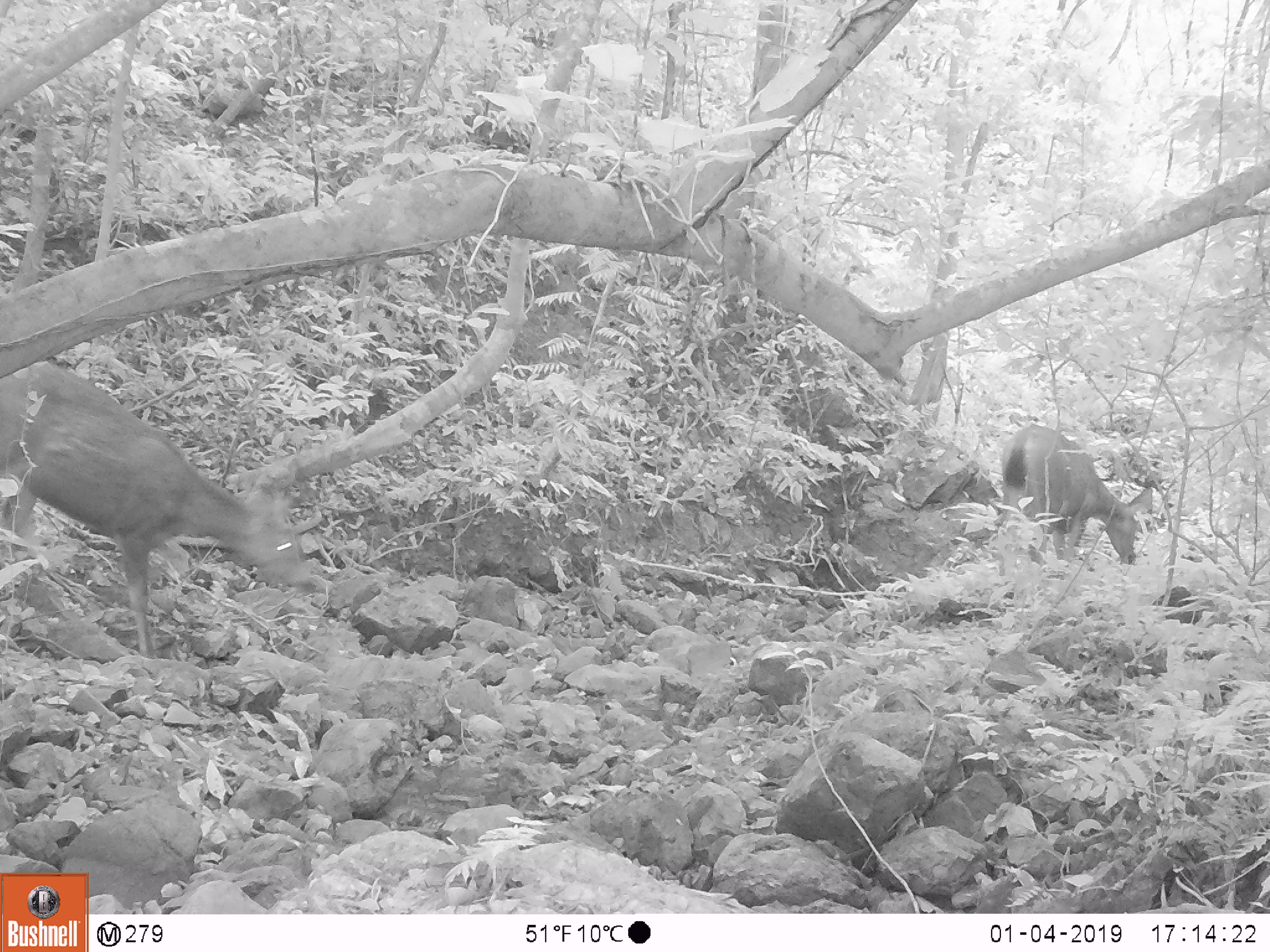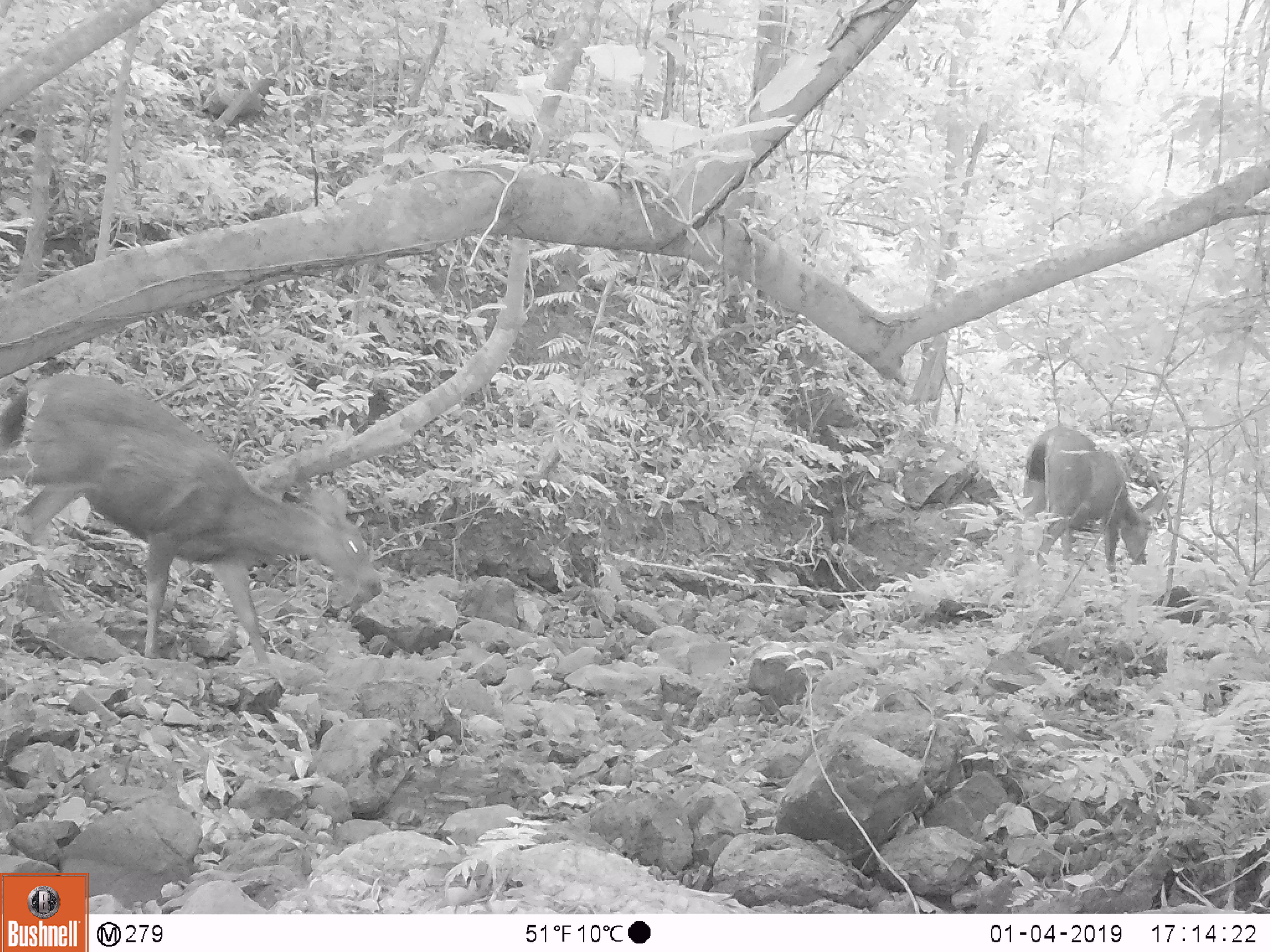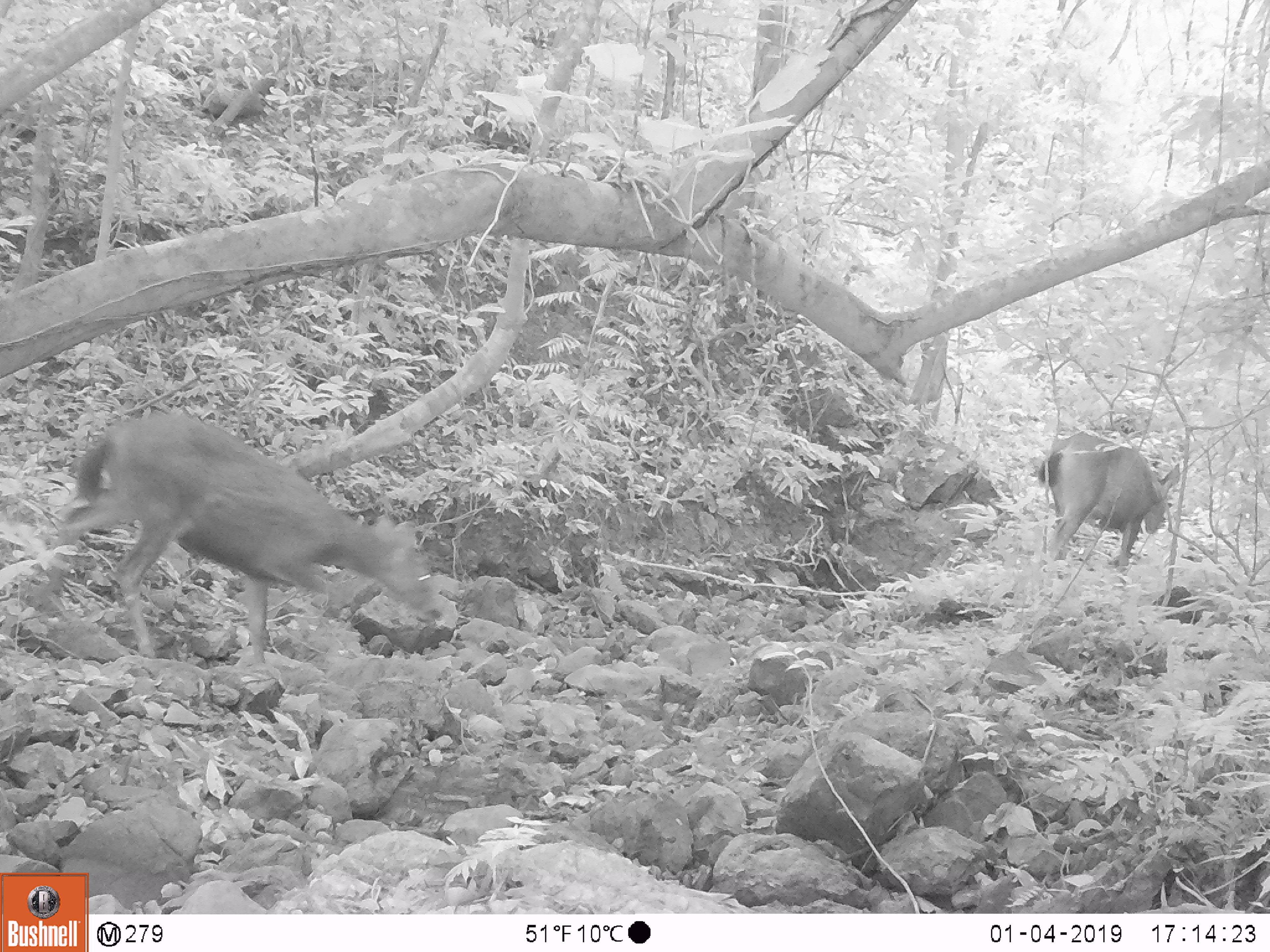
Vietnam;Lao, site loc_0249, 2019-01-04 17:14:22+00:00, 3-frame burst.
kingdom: Animalia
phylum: Chordata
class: Mammalia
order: Artiodactyla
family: Cervidae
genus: Rusa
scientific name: Rusa unicolor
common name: sambar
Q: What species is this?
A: Sambar (Rusa unicolor).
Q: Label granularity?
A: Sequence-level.